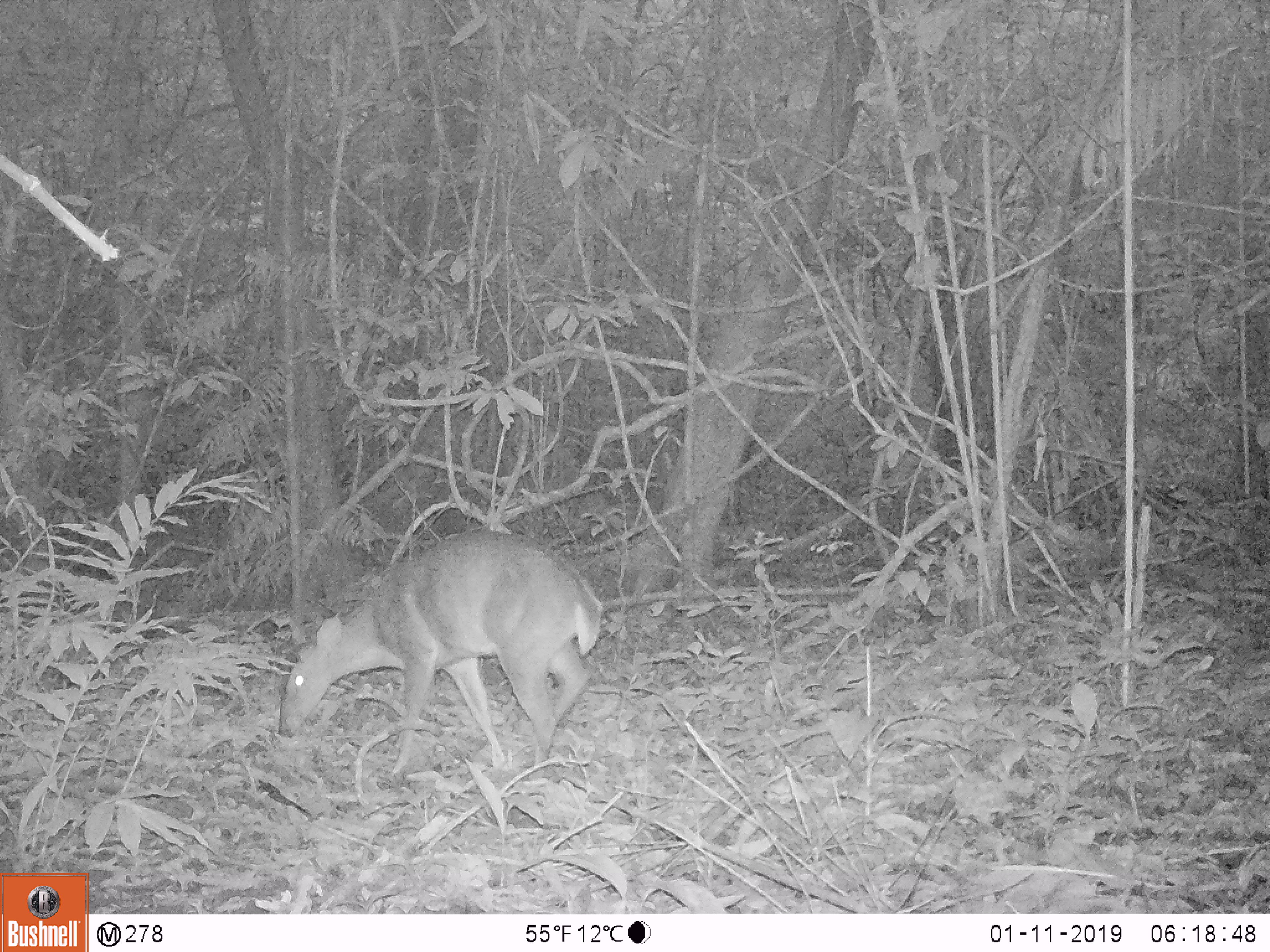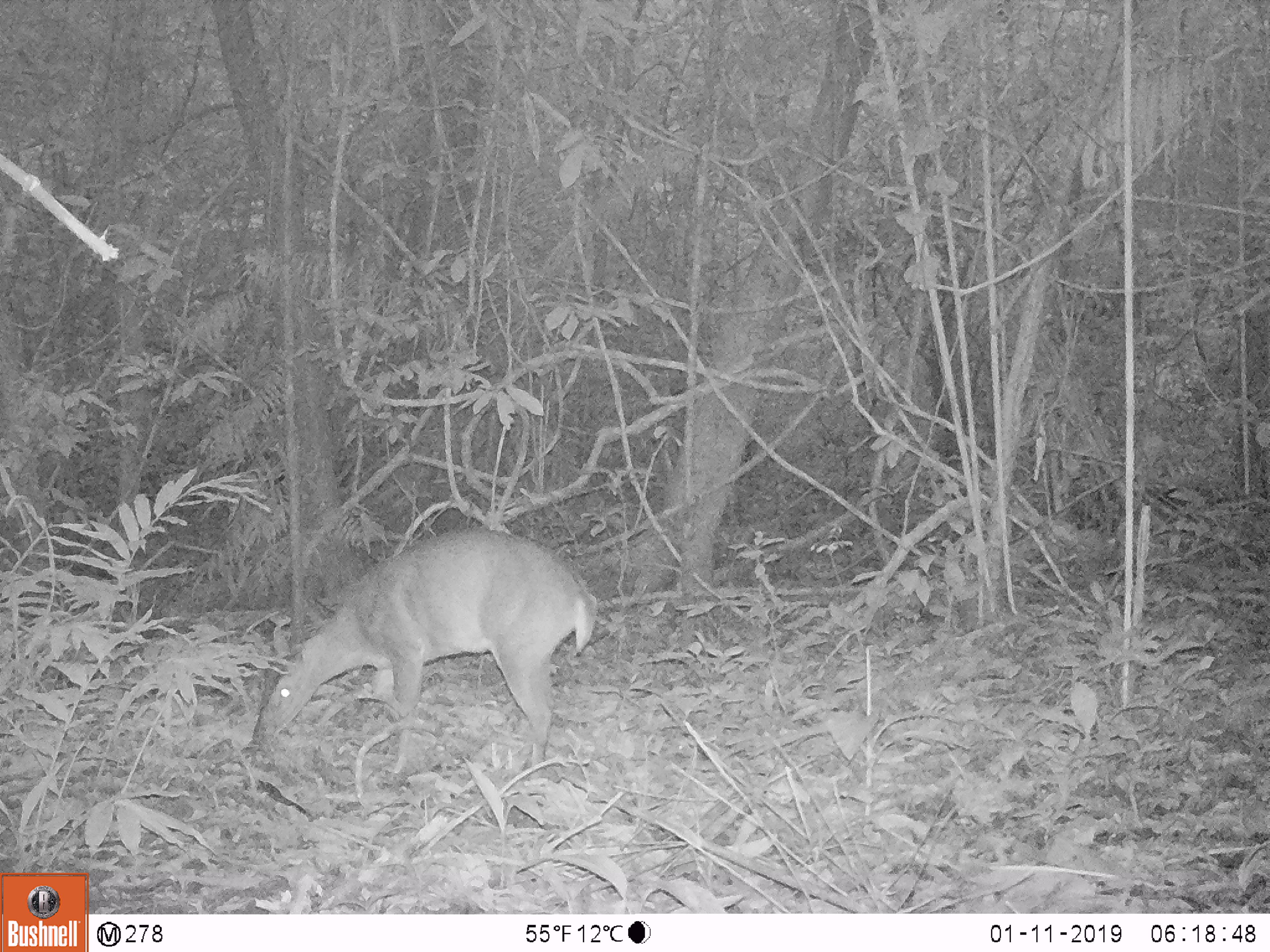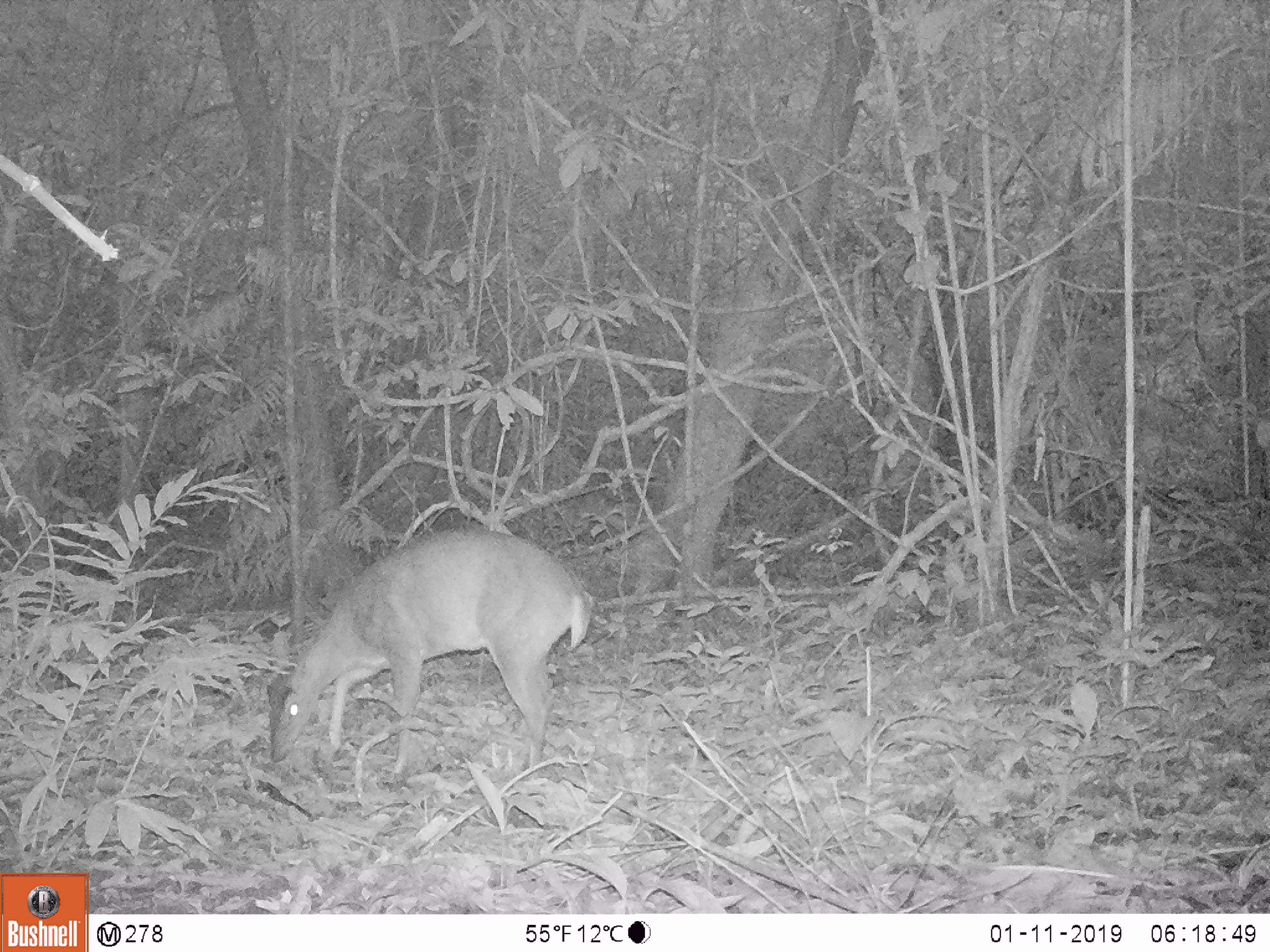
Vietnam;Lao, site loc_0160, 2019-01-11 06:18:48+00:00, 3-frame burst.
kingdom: Animalia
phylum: Chordata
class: Mammalia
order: Artiodactyla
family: Cervidae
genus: Muntiacus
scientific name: Muntiacus vuquangensis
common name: large-antlered muntjac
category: large antlered muntjac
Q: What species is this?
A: Large antlered muntjac (large-antlered muntjac) (Muntiacus vuquangensis).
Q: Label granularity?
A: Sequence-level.